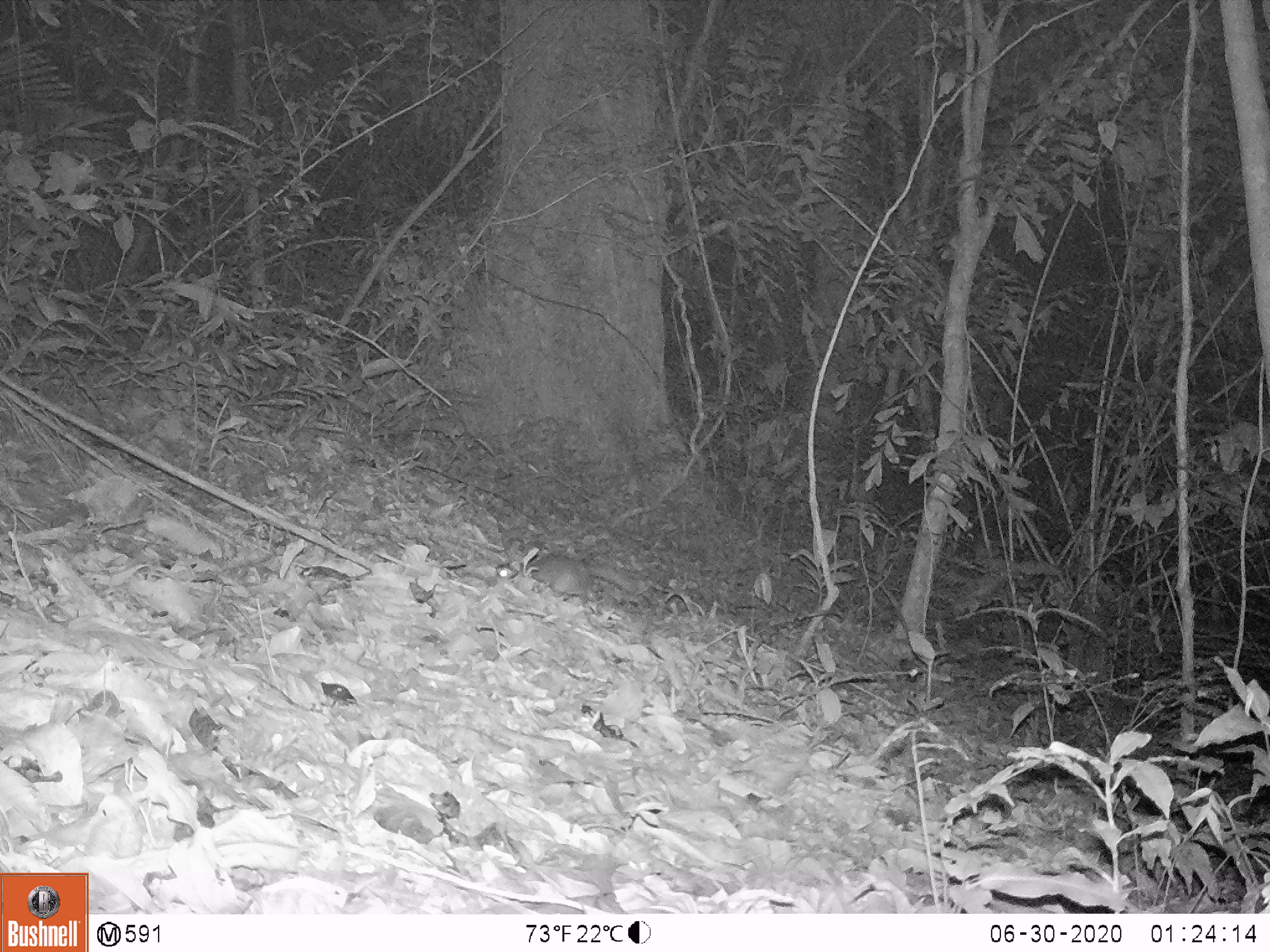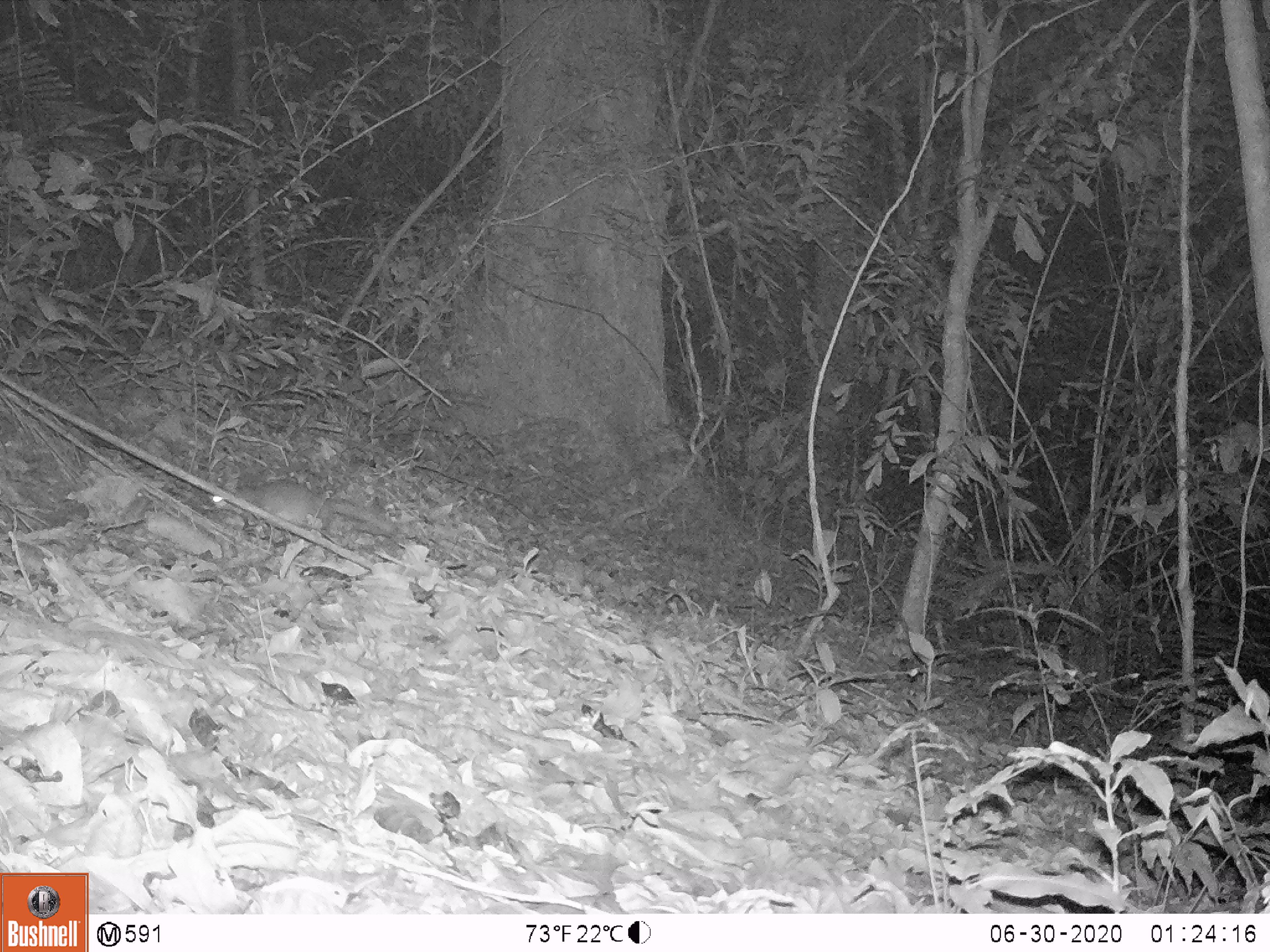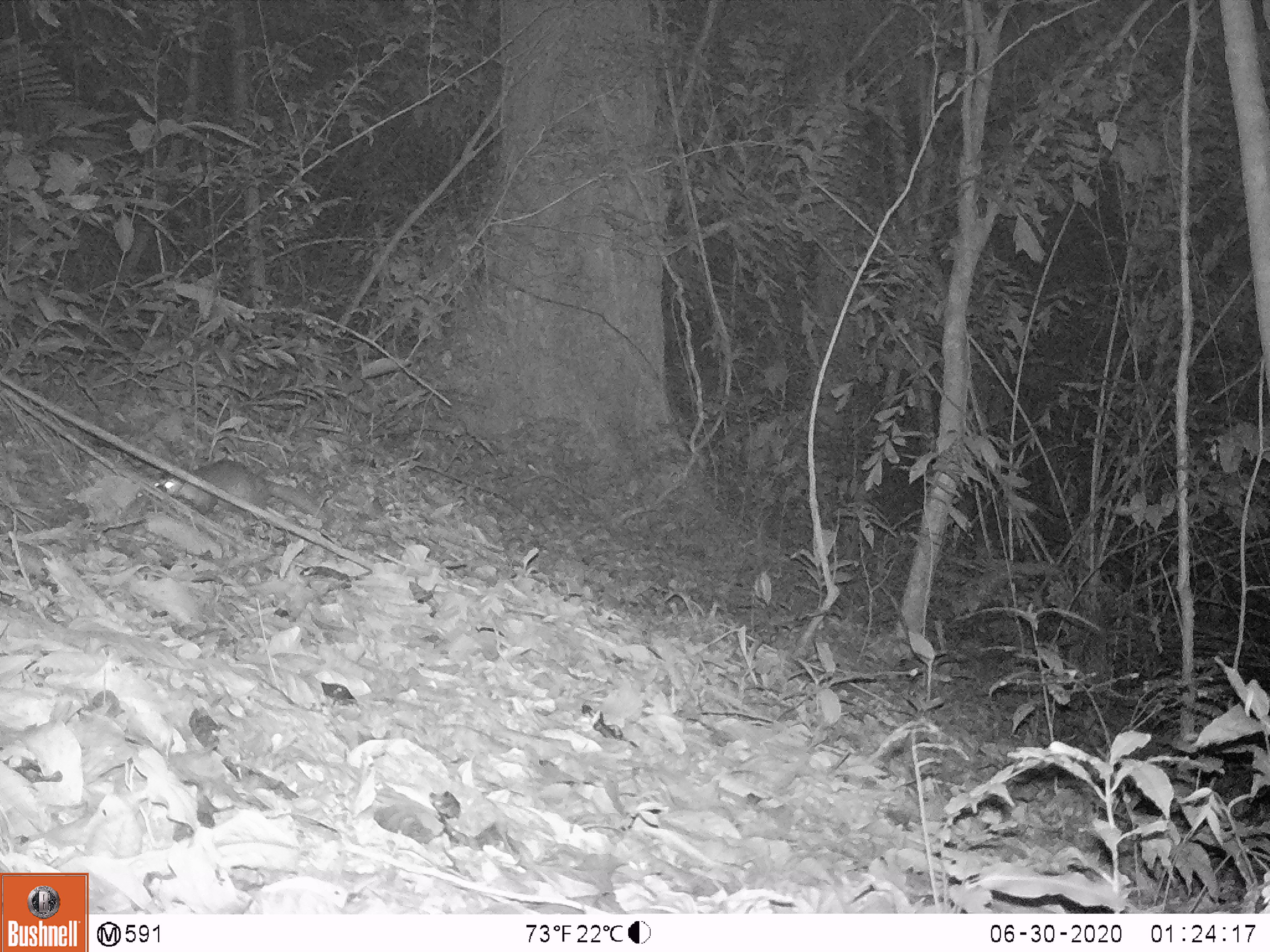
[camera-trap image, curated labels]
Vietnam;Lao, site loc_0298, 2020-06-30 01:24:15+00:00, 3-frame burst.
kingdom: Animalia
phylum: Chordata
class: Mammalia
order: Carnivora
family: Mustelidae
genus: Melogale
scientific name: Melogale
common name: ferret badger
Ferret badger (Melogale). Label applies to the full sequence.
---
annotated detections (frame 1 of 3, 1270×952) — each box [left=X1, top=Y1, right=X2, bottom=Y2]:
ferret badger: [left=496, top=554, right=638, bottom=605]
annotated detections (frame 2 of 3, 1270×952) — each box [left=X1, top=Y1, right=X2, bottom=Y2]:
ferret badger: [left=200, top=479, right=398, bottom=541]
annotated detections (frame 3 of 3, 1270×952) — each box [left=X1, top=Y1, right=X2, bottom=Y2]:
ferret badger: [left=155, top=457, right=332, bottom=519]